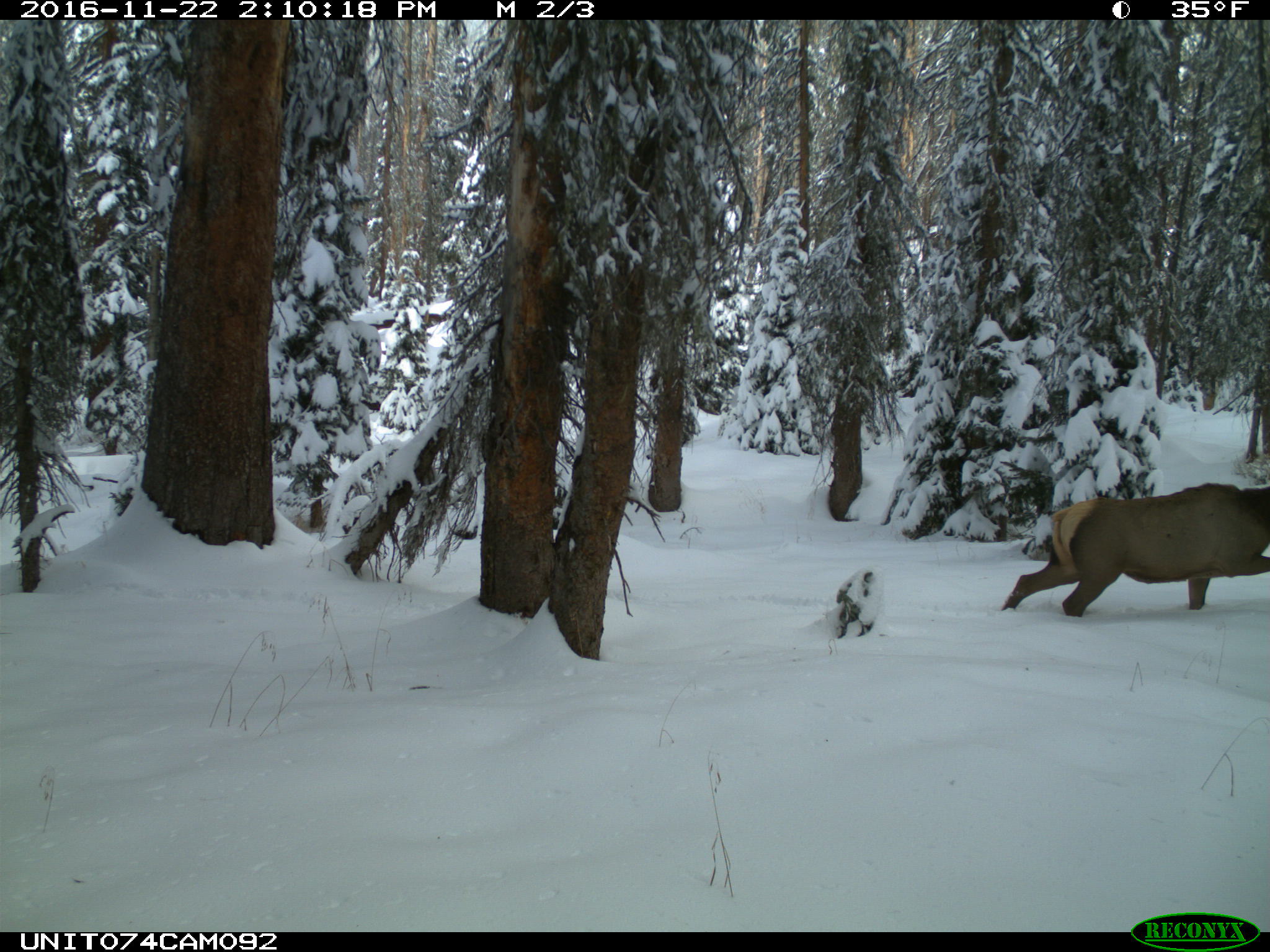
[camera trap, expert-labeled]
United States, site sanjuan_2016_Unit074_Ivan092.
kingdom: Animalia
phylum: Chordata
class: Mammalia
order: Artiodactyla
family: Cervidae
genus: Cervus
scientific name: Cervus elaphus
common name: red deer